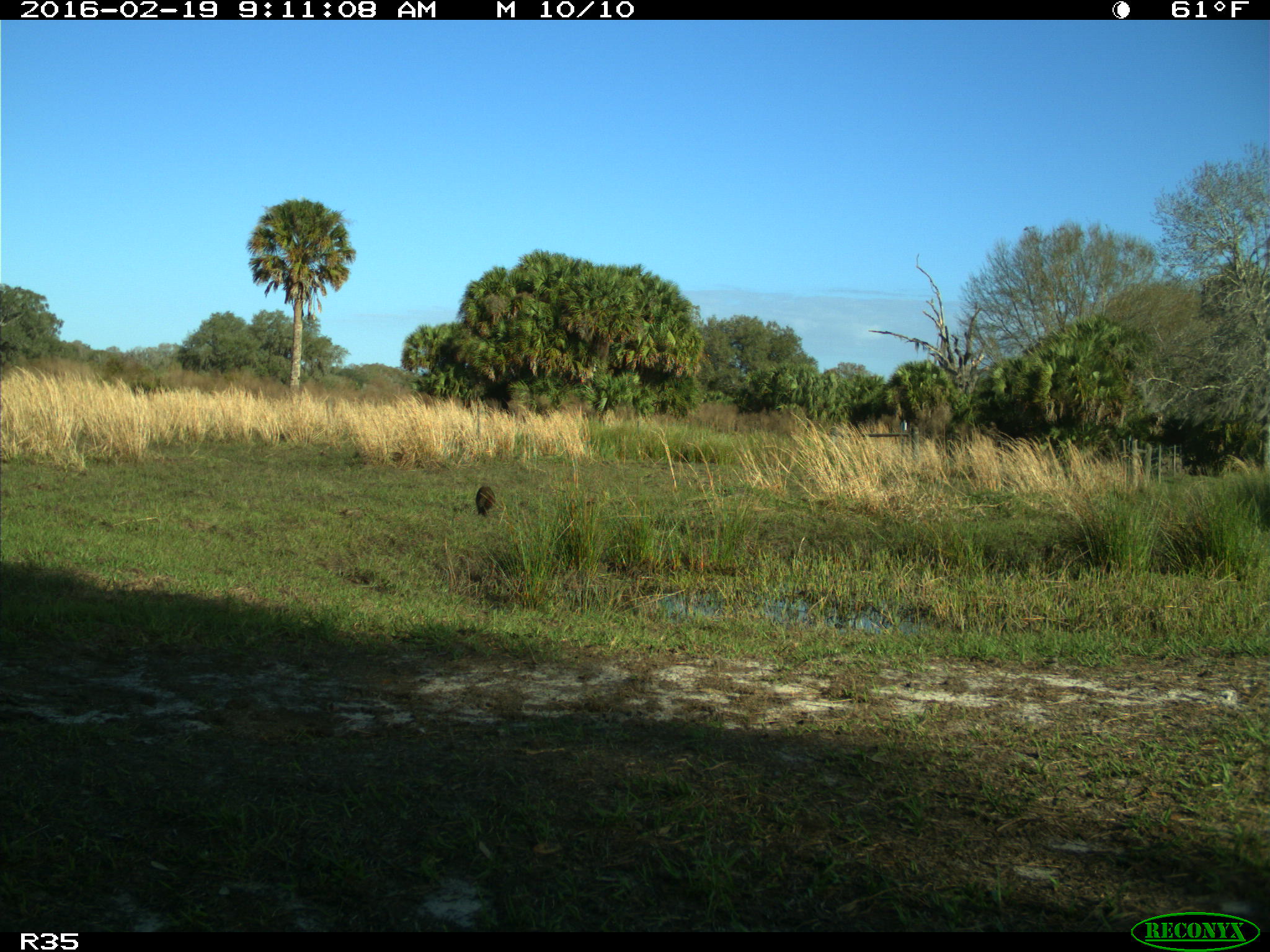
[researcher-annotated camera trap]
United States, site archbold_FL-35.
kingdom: Animalia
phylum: Chordata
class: Mammalia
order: Carnivora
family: Procyonidae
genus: Procyon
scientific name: Procyon lotor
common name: common raccoon